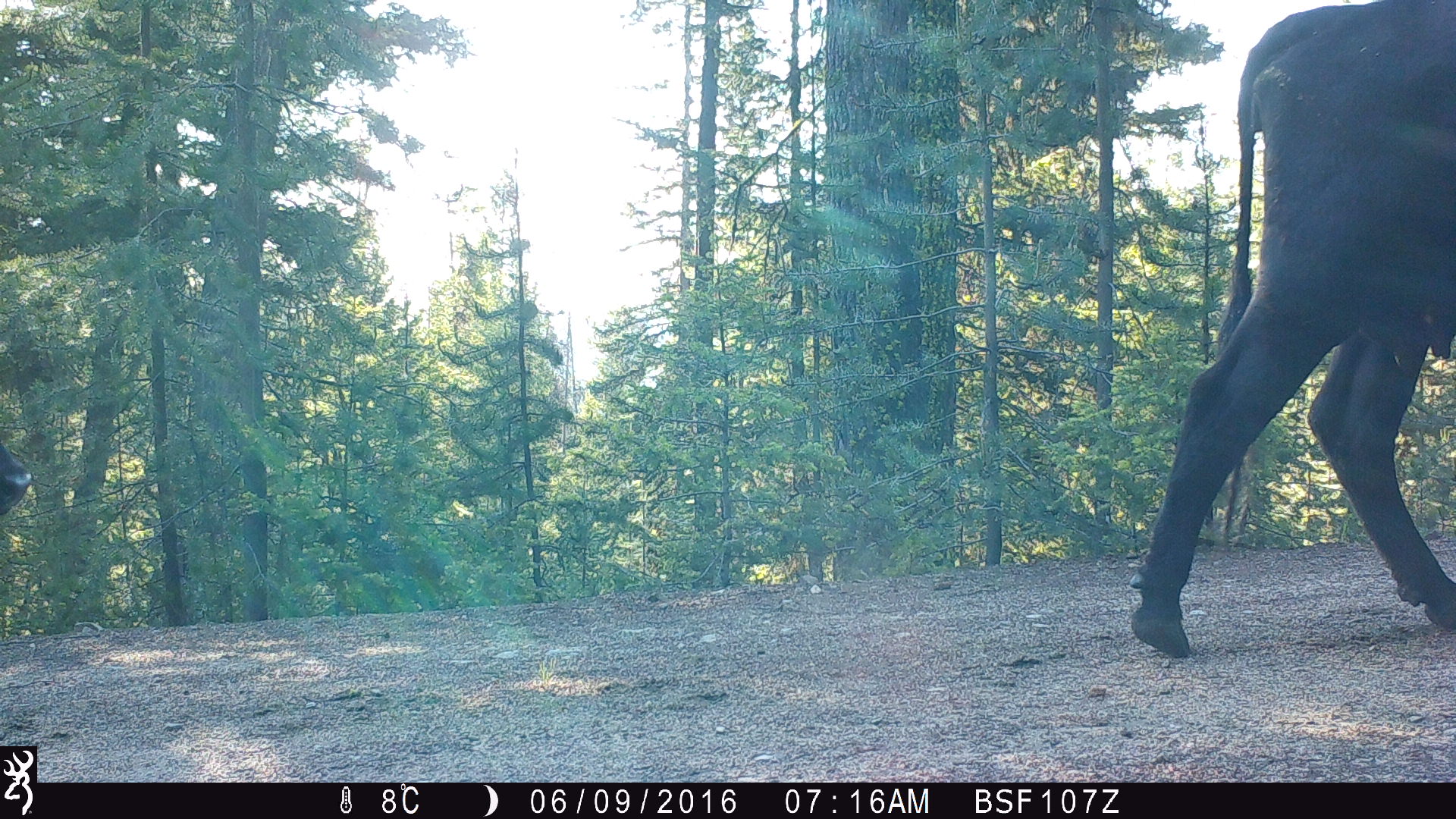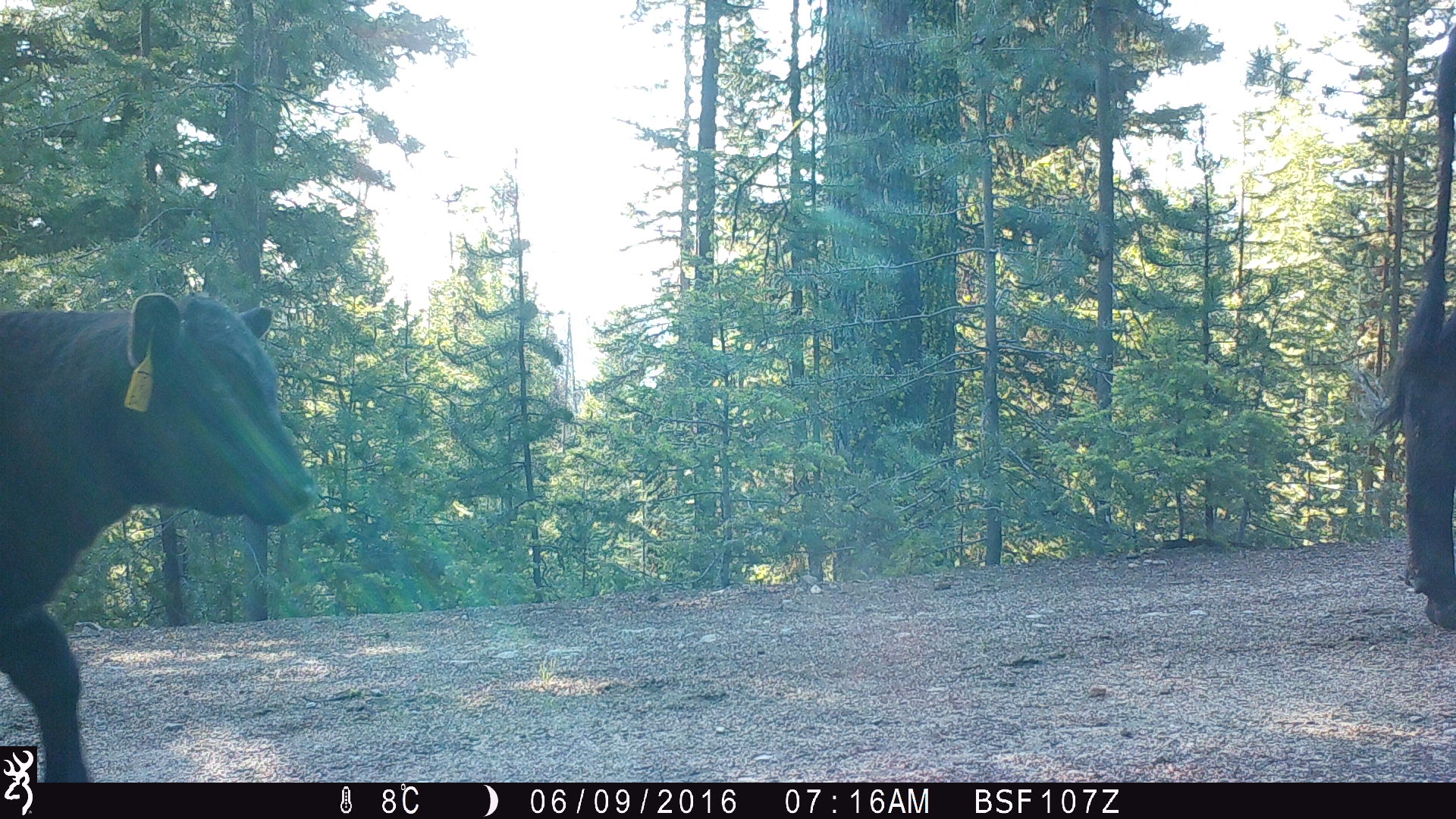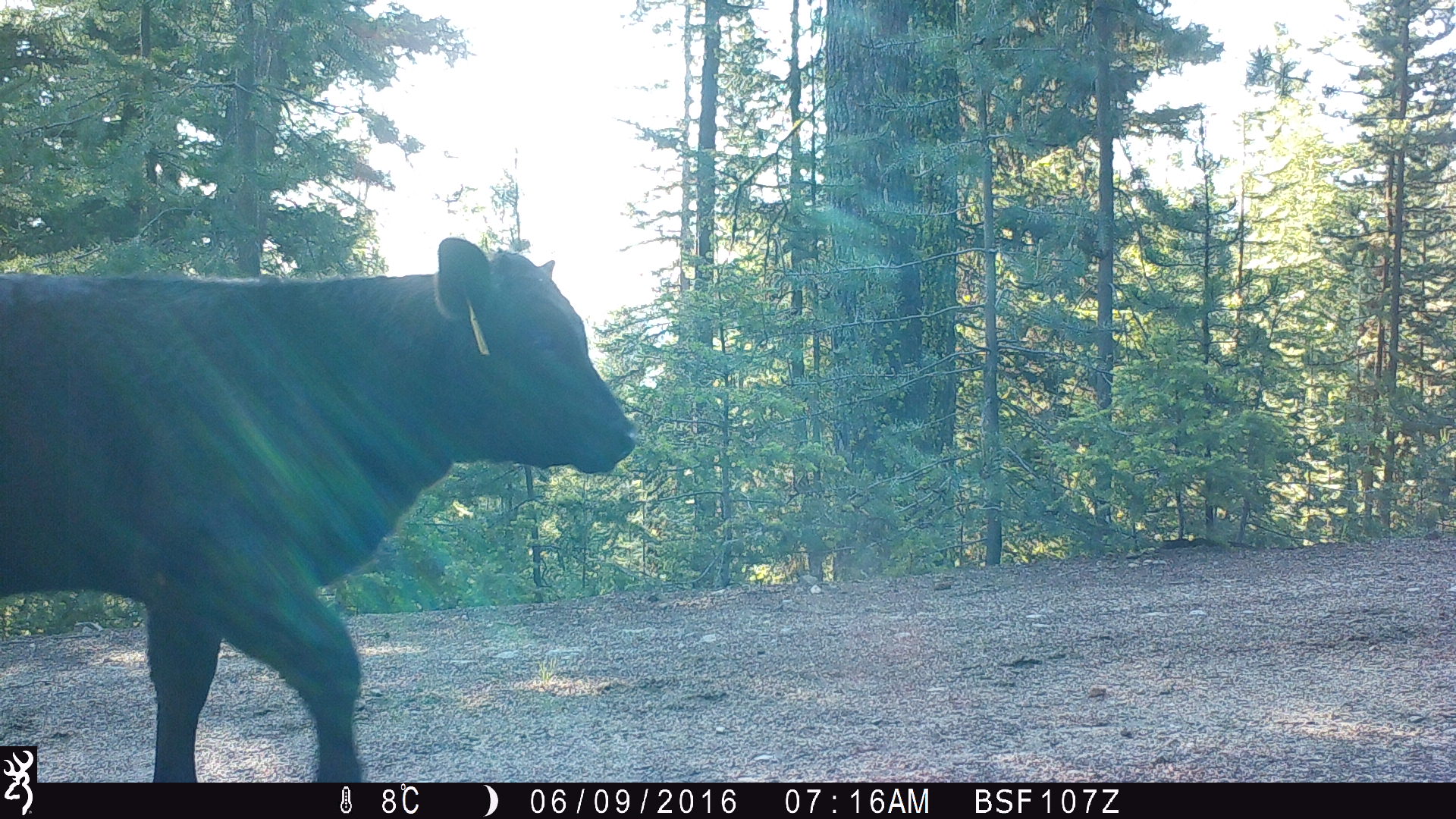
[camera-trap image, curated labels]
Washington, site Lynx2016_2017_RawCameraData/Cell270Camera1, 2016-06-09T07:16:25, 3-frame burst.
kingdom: Animalia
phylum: Chordata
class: Mammalia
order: Artiodactyla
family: Bovidae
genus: Bos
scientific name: Bos taurus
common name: domestic cattle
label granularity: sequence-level